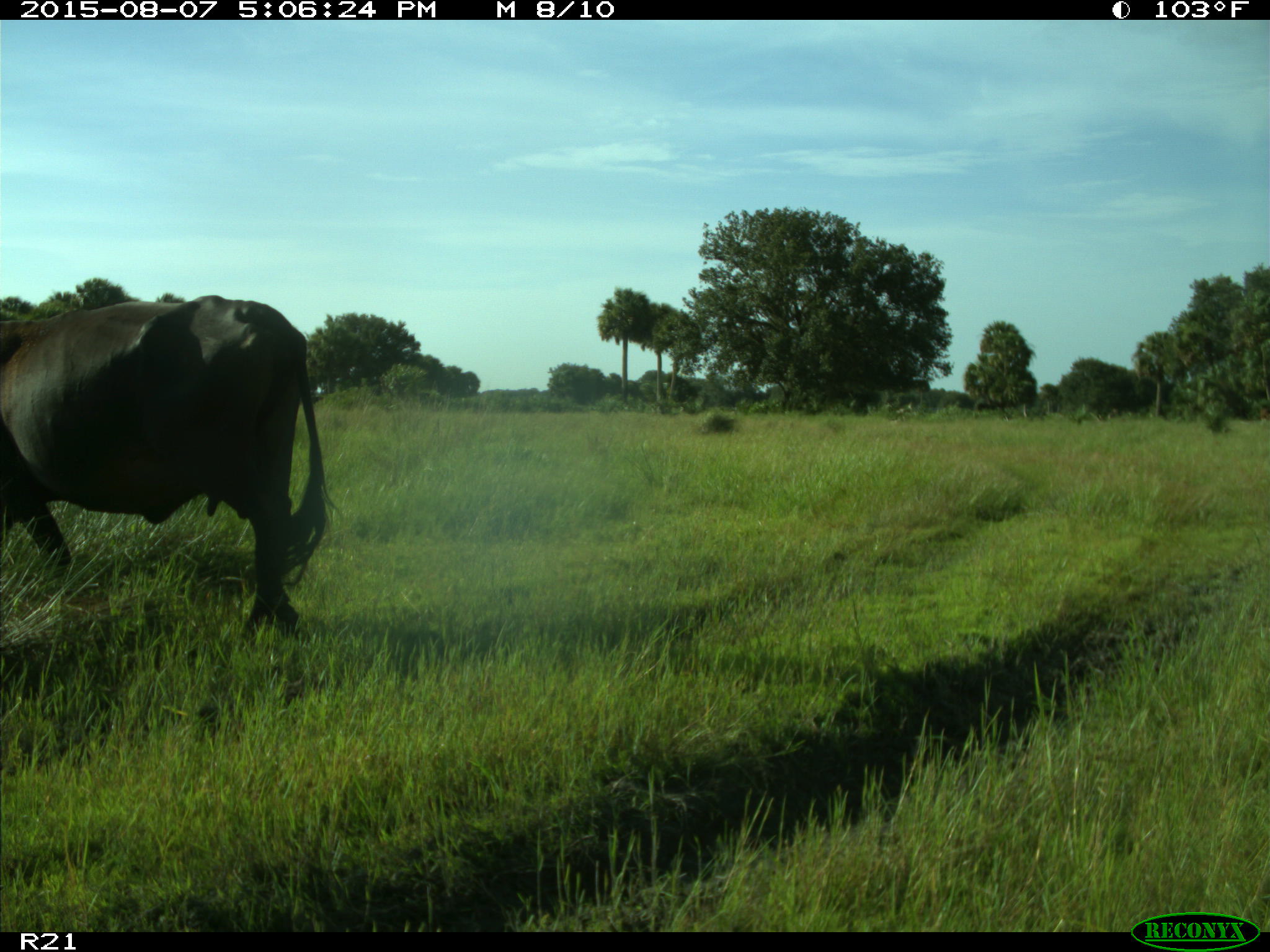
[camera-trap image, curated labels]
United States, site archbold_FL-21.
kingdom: Animalia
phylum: Chordata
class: Mammalia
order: Artiodactyla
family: Bovidae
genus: Bos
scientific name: Bos taurus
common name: domestic cow